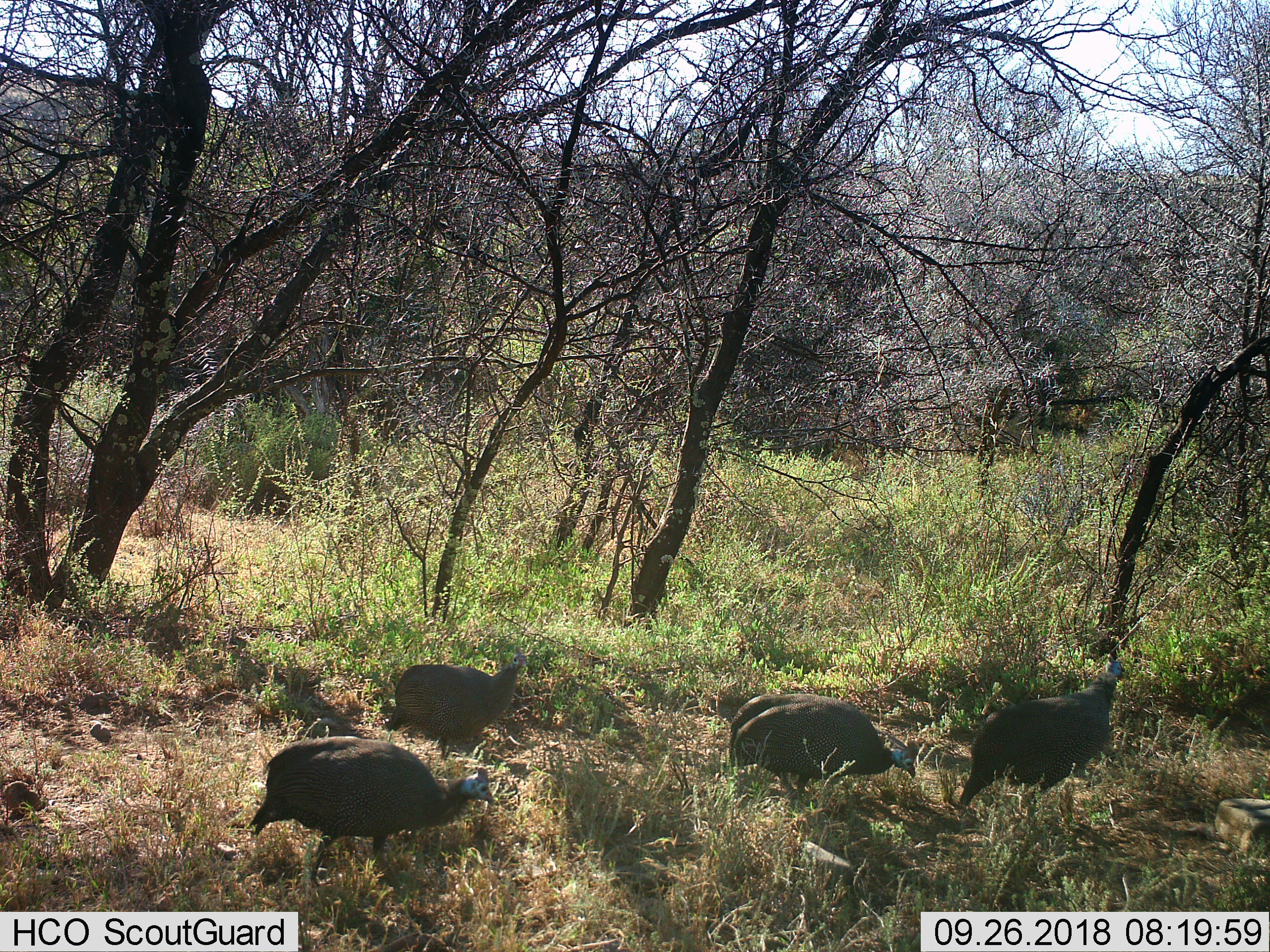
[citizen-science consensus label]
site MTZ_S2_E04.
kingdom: Animalia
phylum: Chordata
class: Aves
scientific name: Aves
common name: bird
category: birdother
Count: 4.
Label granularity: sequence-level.